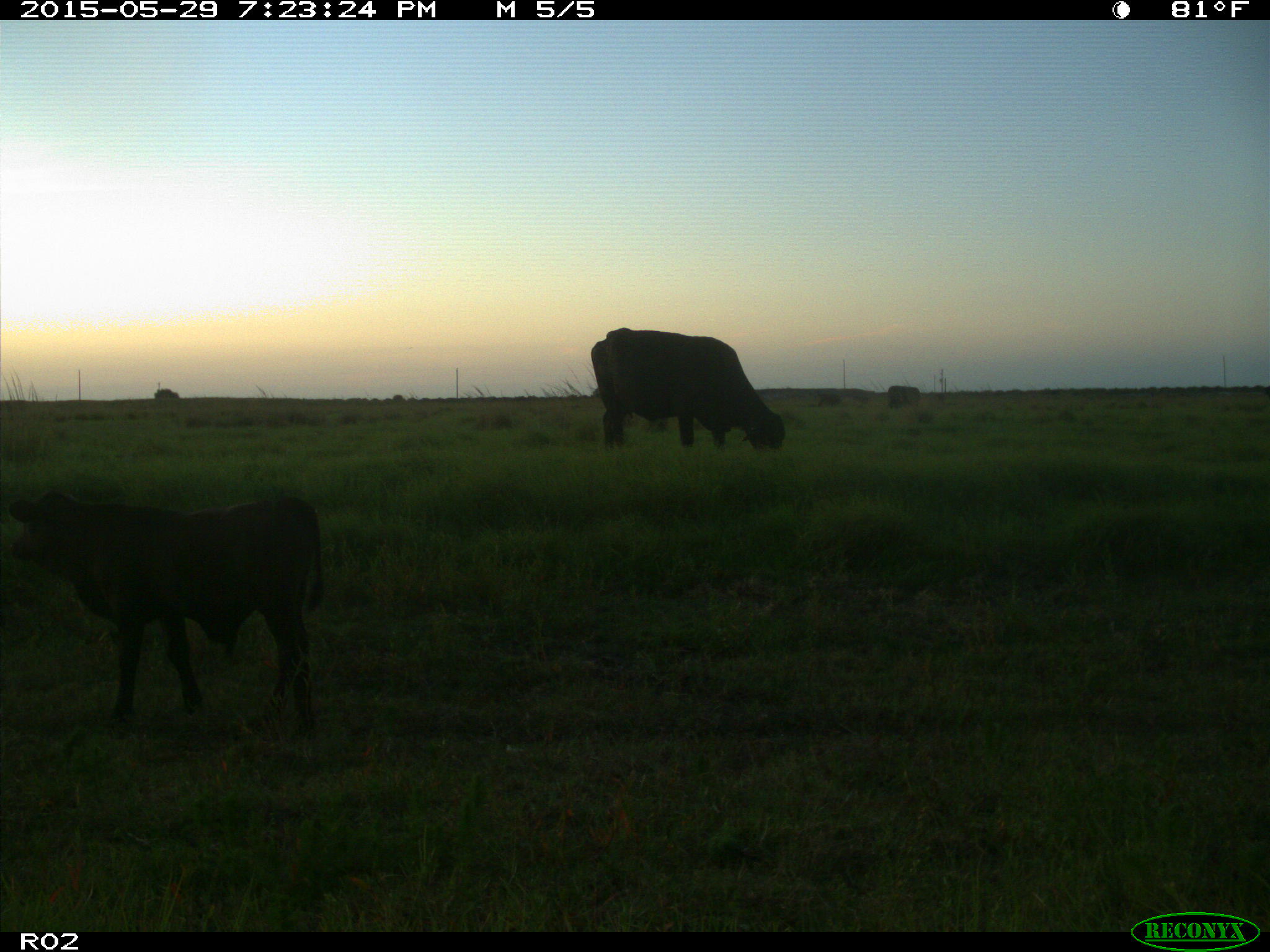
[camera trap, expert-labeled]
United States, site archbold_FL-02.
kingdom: Animalia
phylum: Chordata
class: Mammalia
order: Artiodactyla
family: Bovidae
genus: Bos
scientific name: Bos taurus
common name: domestic cow